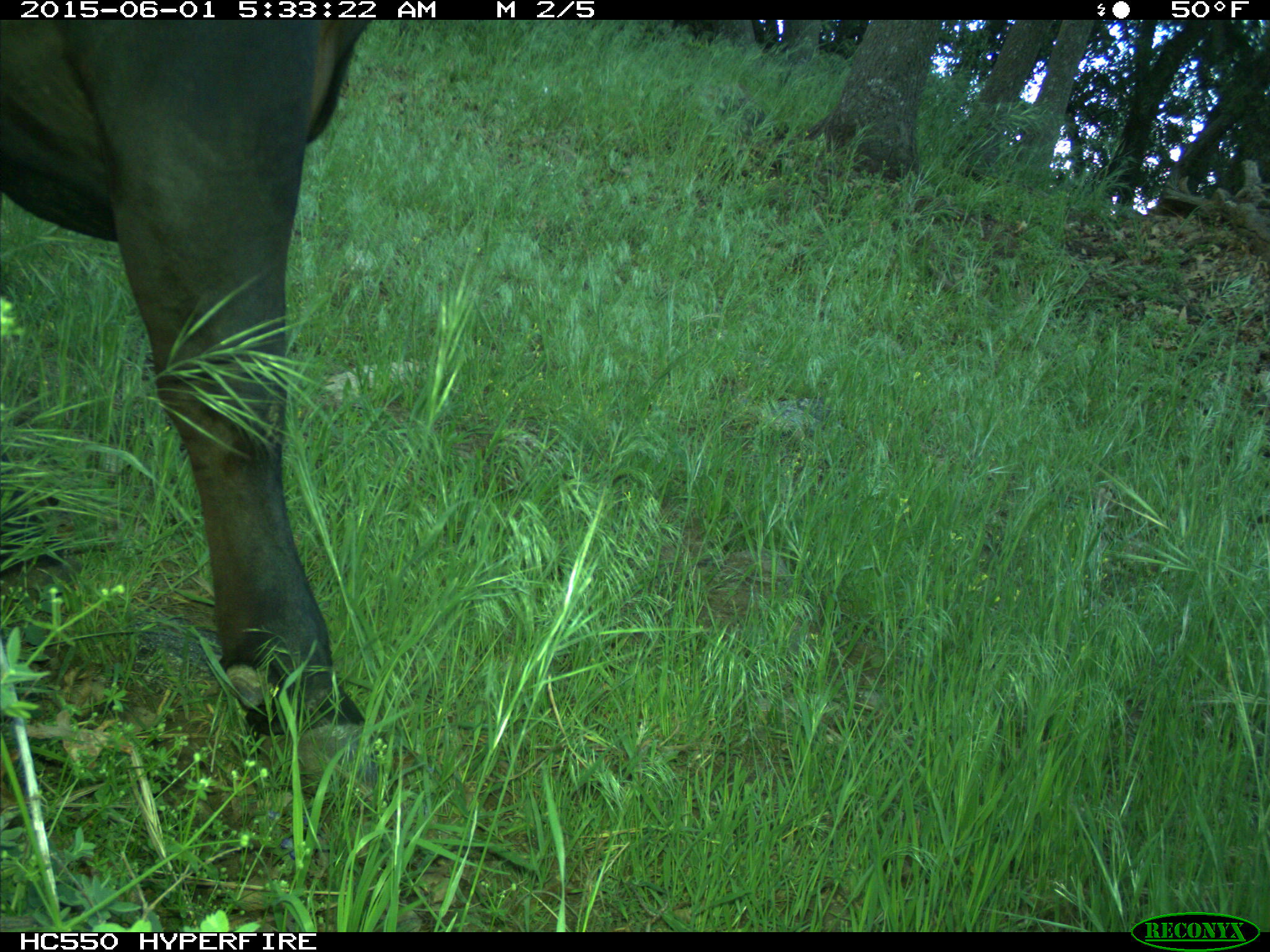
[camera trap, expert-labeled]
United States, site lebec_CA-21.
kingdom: Animalia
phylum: Chordata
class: Mammalia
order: Artiodactyla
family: Bovidae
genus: Bos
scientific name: Bos taurus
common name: domestic cow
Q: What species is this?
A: Bos taurus (domestic cow).